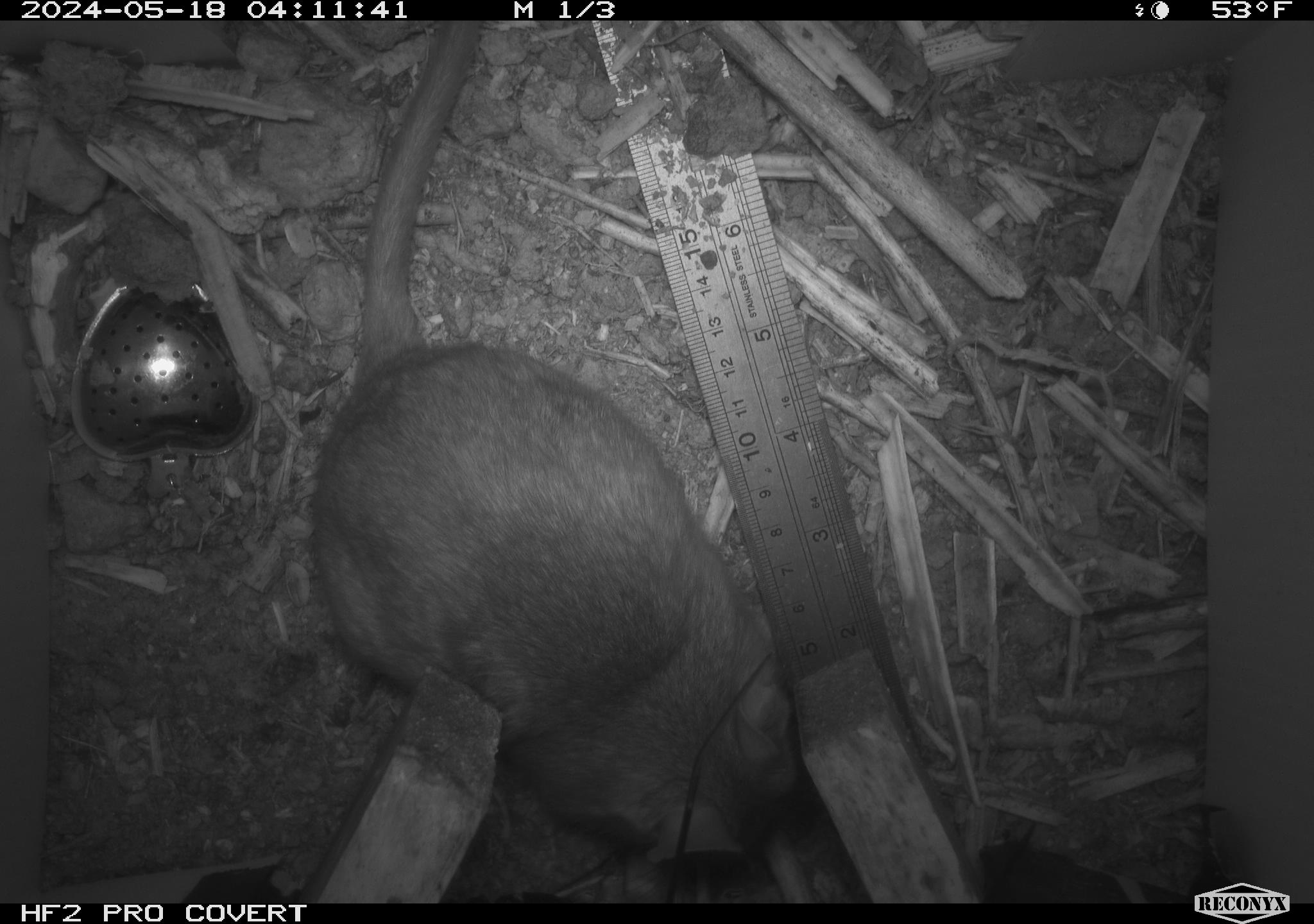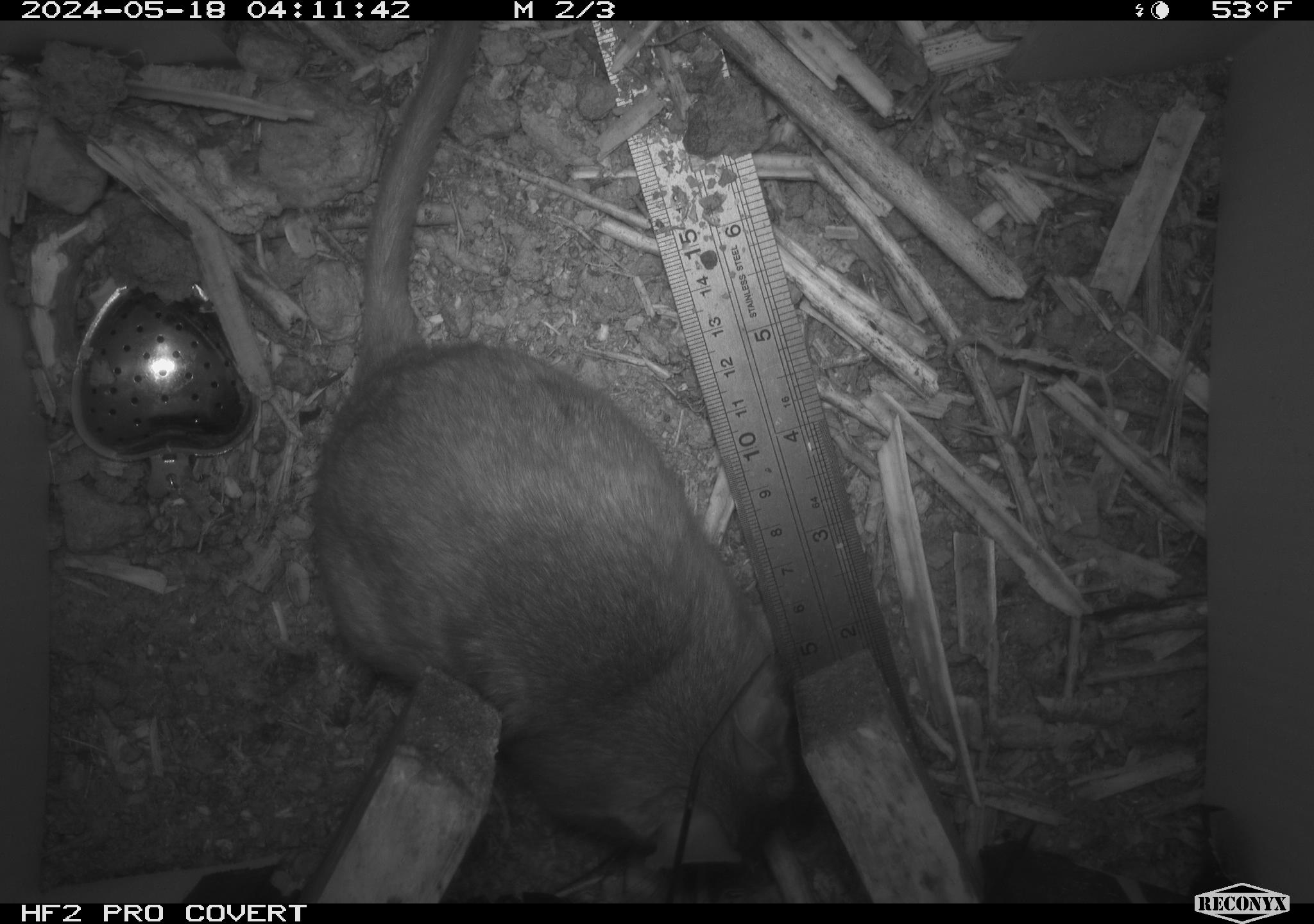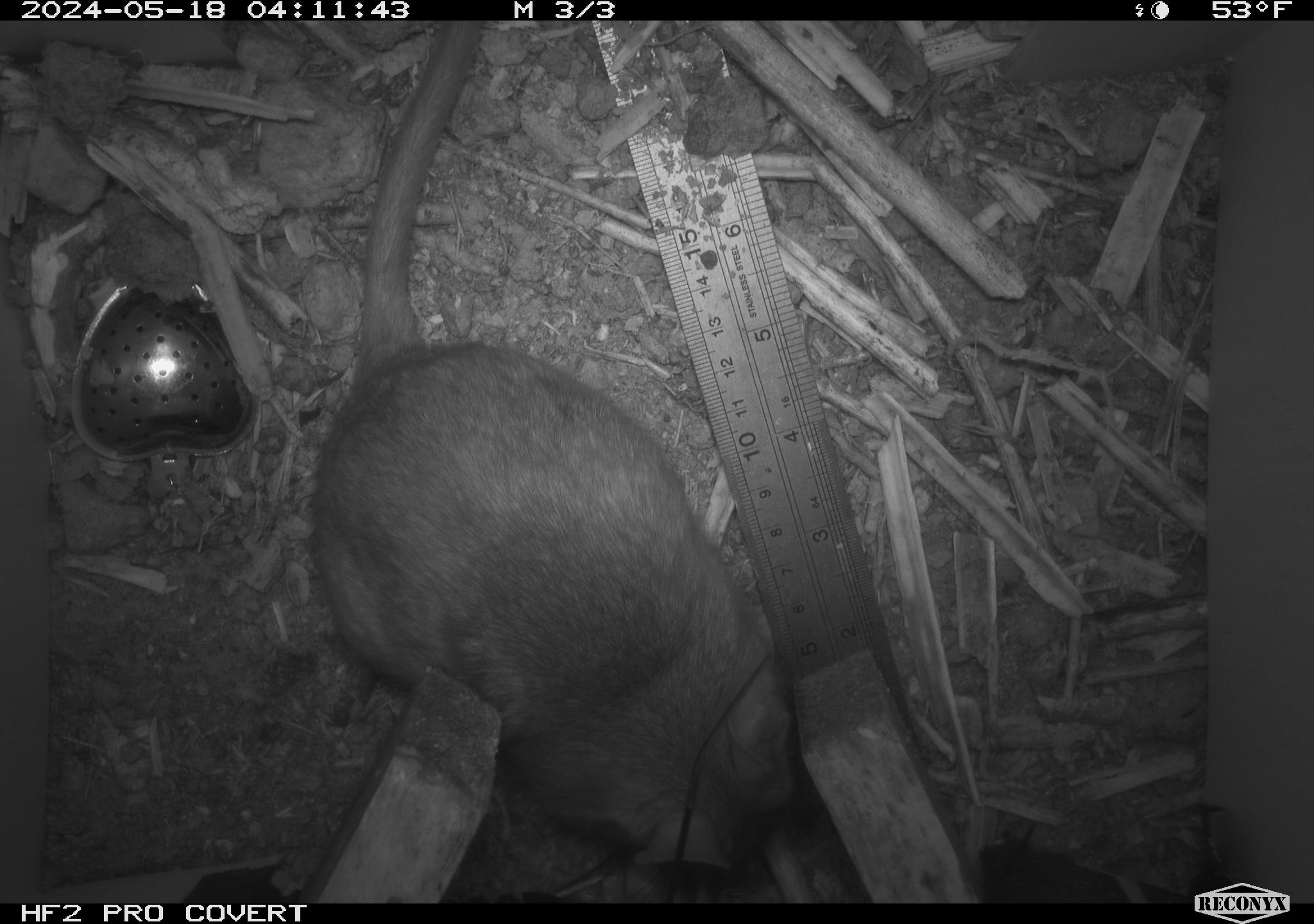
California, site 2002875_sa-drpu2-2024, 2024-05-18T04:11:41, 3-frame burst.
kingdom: Animalia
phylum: Chordata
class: Mammalia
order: Rodentia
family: Cricetidae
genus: Neotoma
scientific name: Neotoma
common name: pack rat or woodrat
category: neotoma species